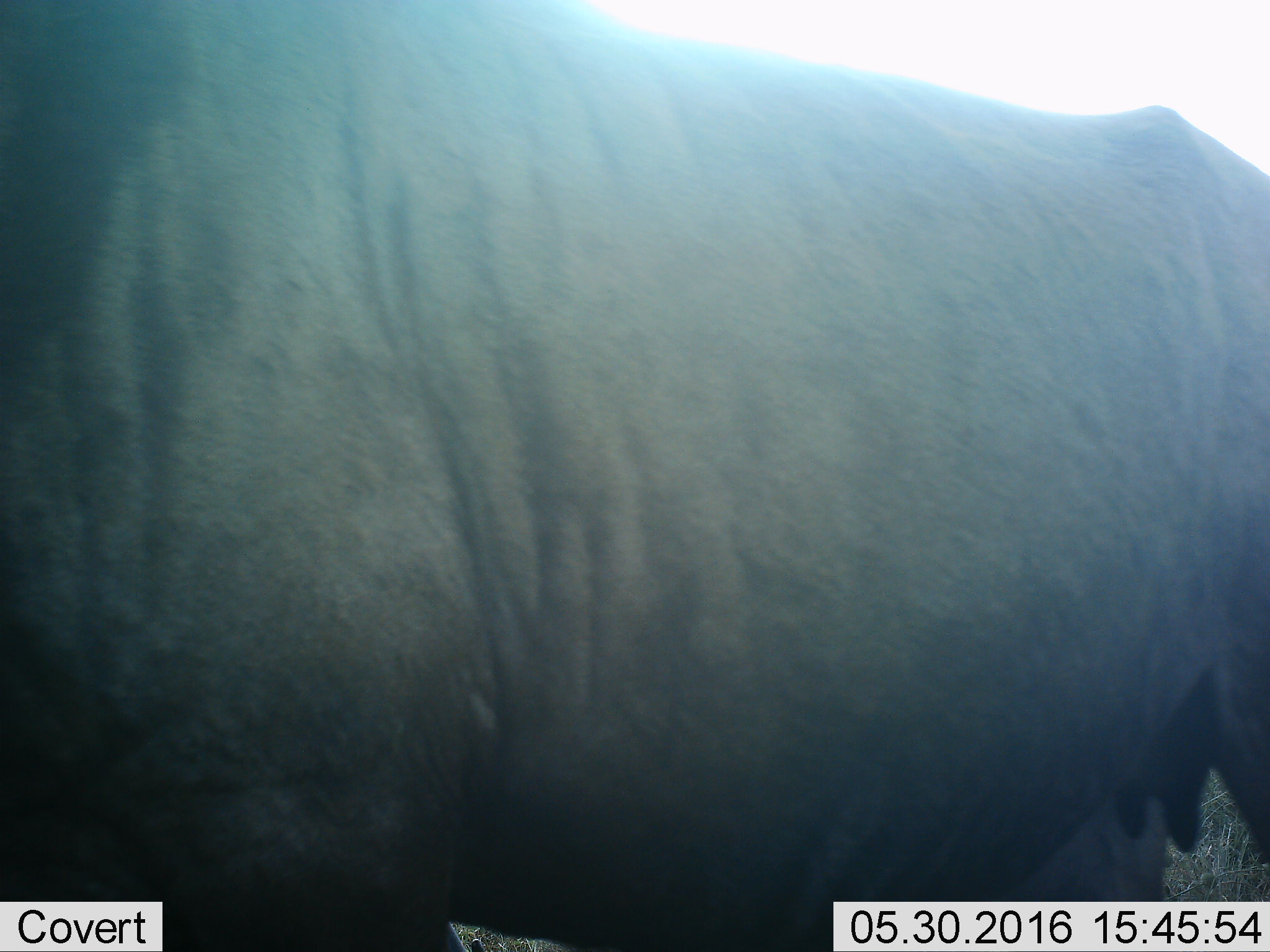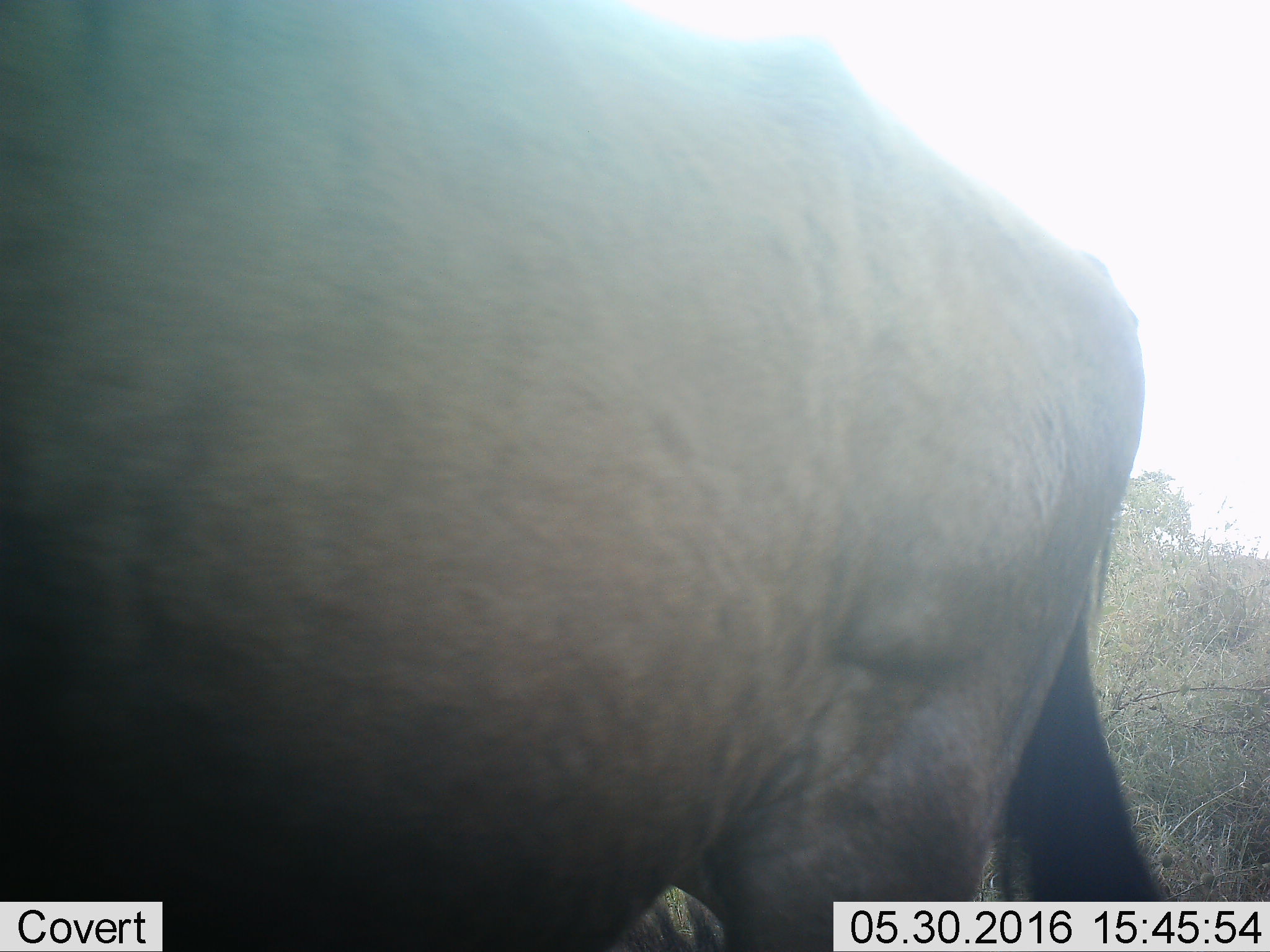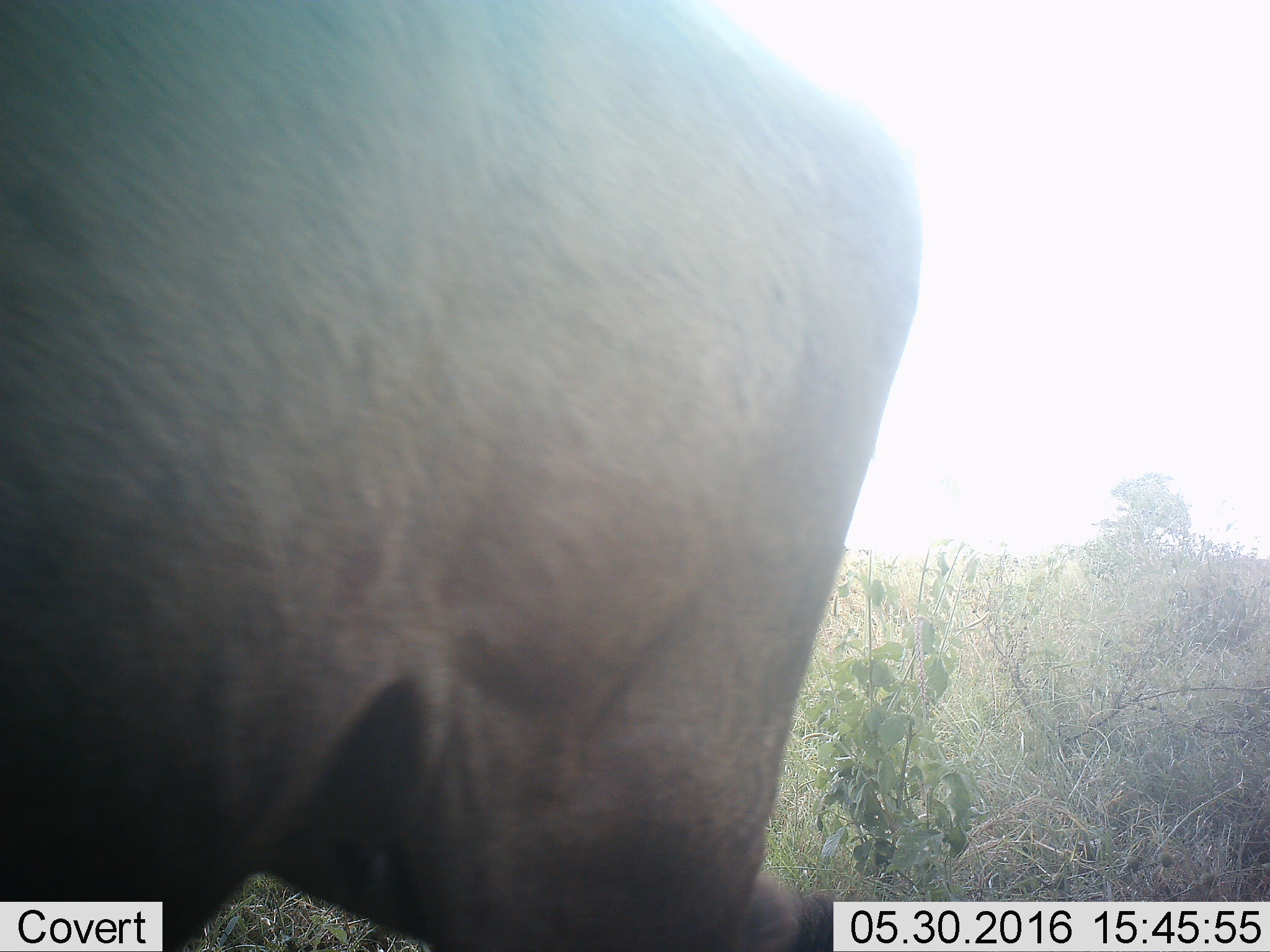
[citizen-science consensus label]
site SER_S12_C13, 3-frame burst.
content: unidentified animal